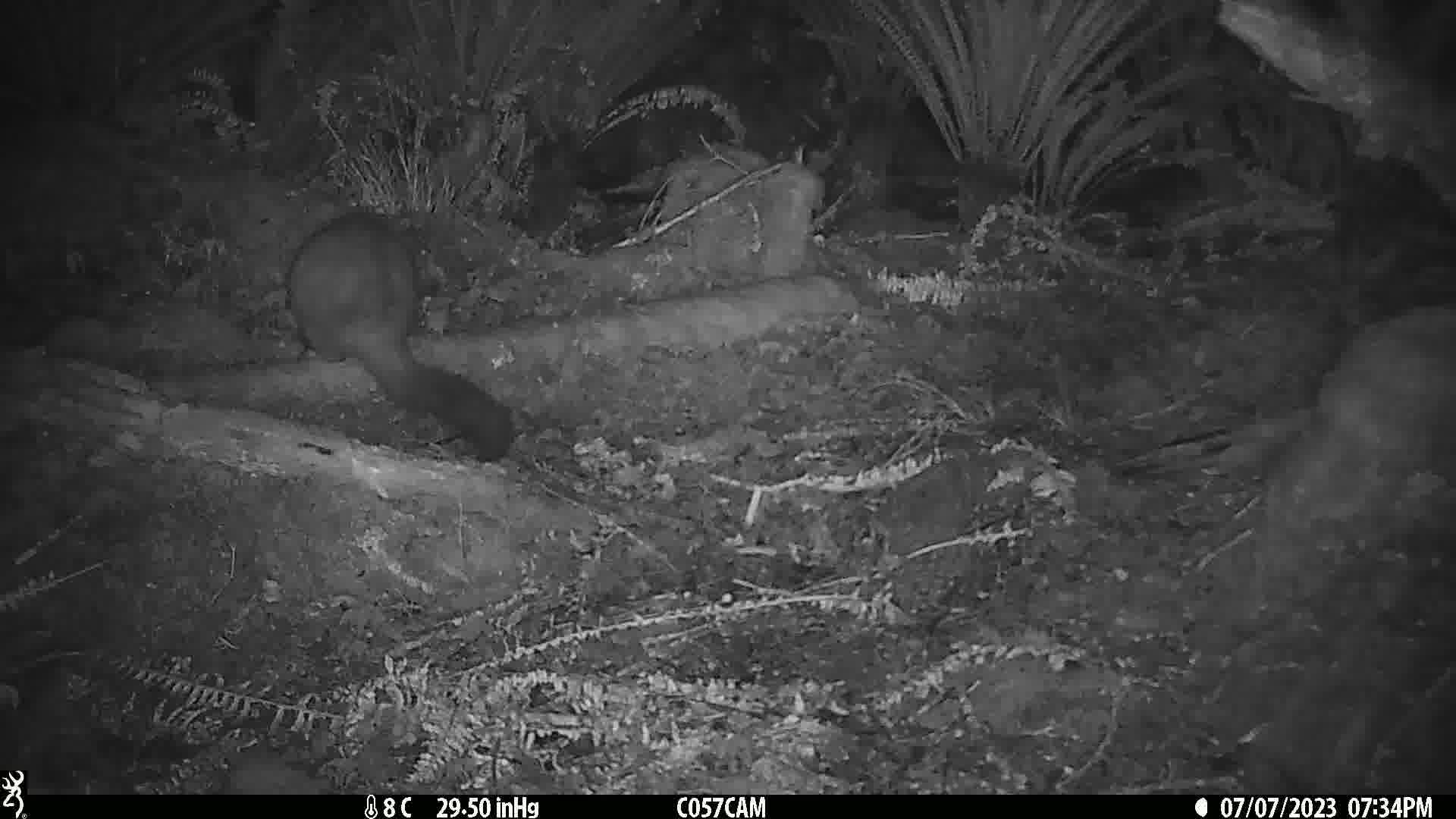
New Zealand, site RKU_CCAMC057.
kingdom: Animalia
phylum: Chordata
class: Mammalia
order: Diprotodontia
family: Phalangeridae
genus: Trichosurus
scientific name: Trichosurus vulpecula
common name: common brushtail possum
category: possum